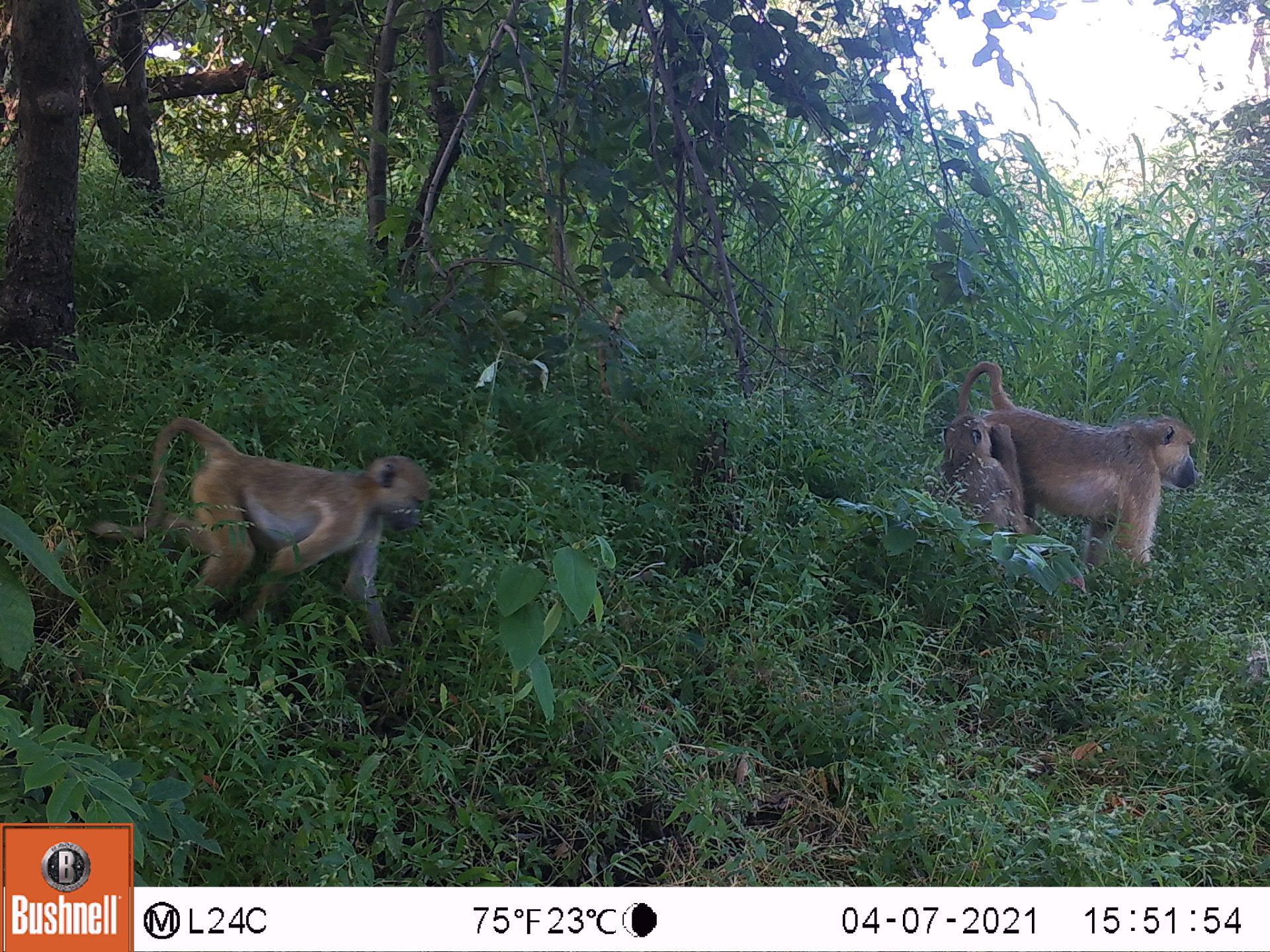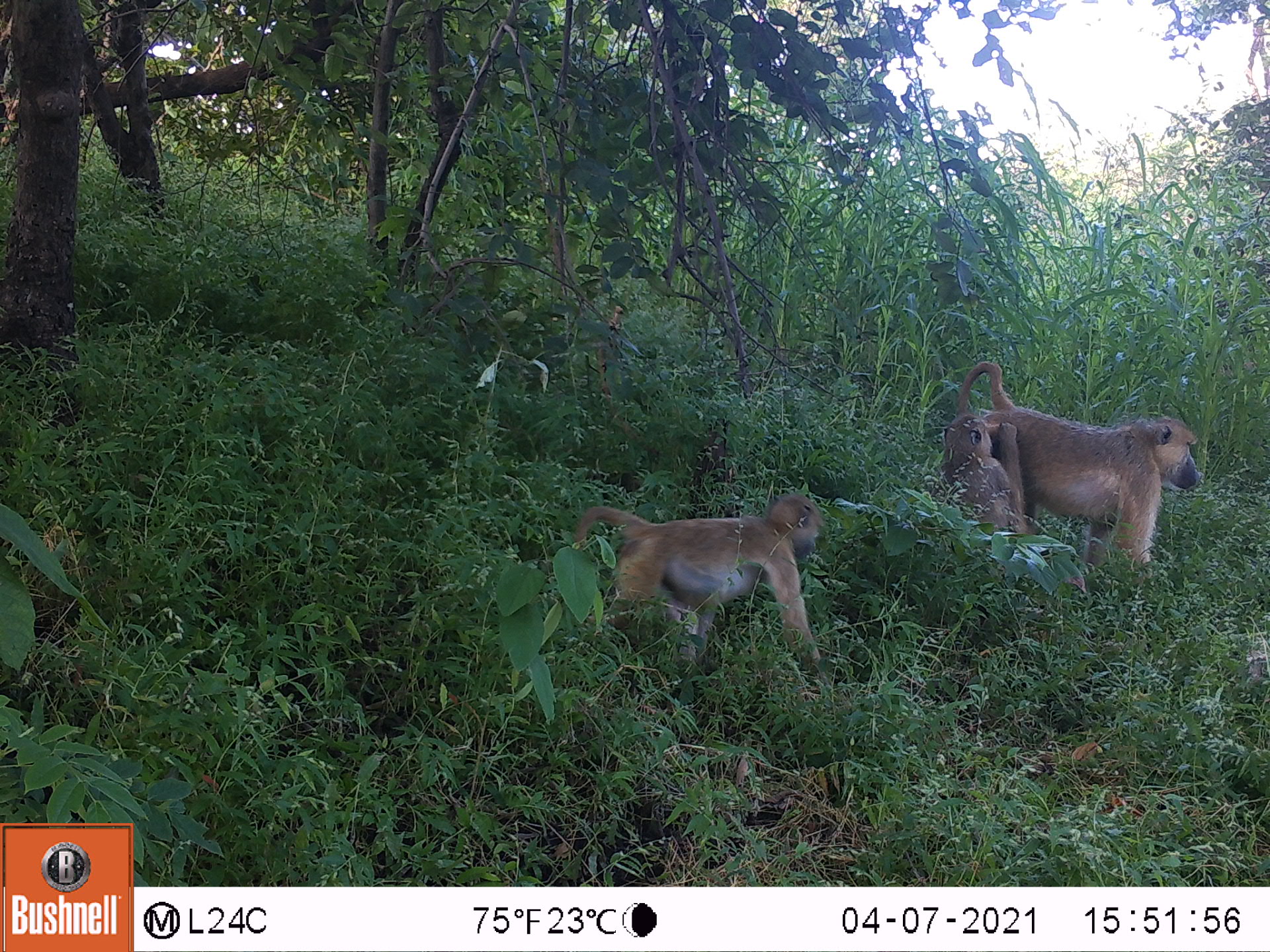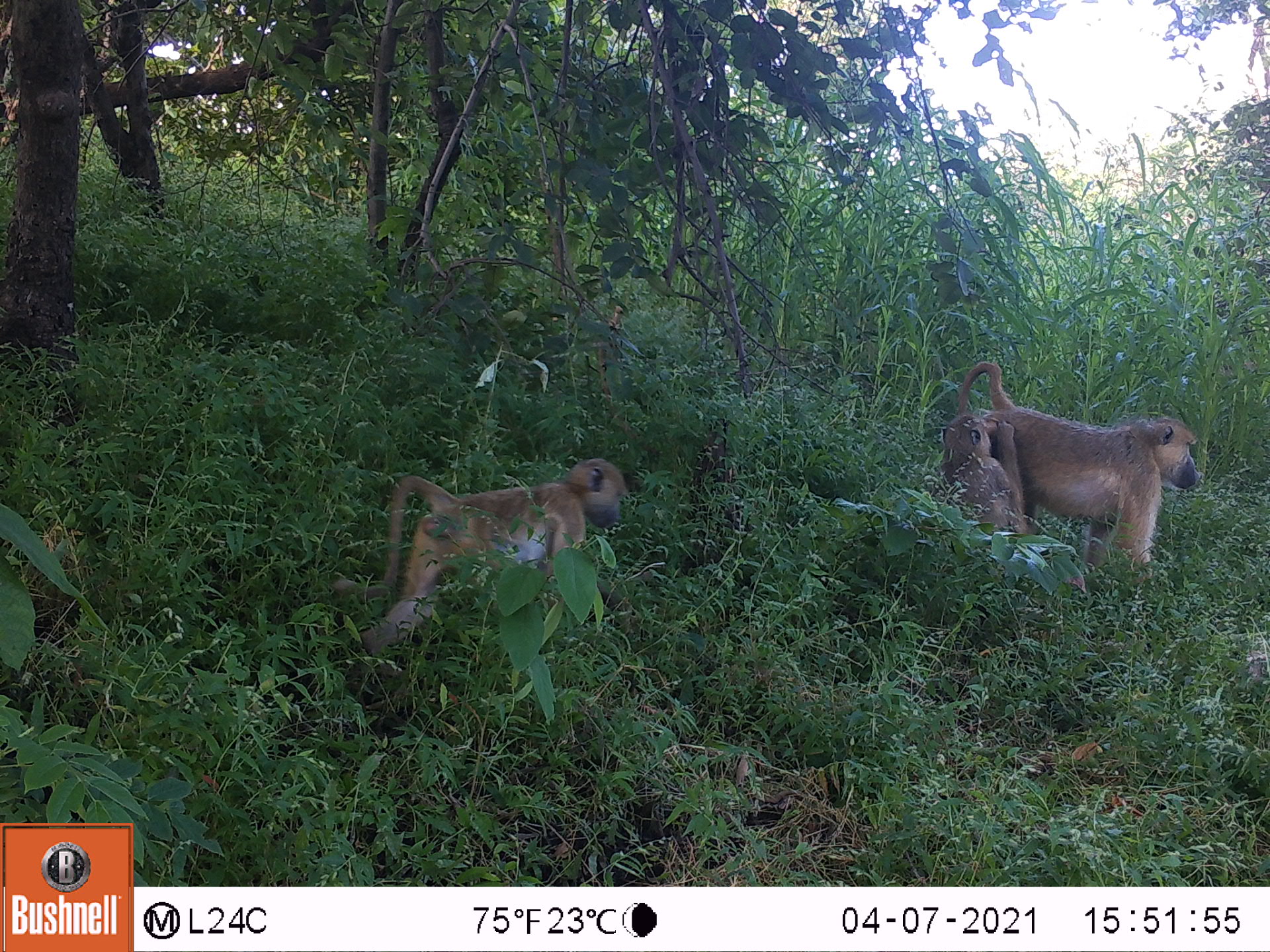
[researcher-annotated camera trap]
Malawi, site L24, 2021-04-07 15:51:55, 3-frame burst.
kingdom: Animalia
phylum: Chordata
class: Mammalia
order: Primates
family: Cercopithecidae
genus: Papio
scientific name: Papio cynocephalus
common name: yellow baboon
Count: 3.